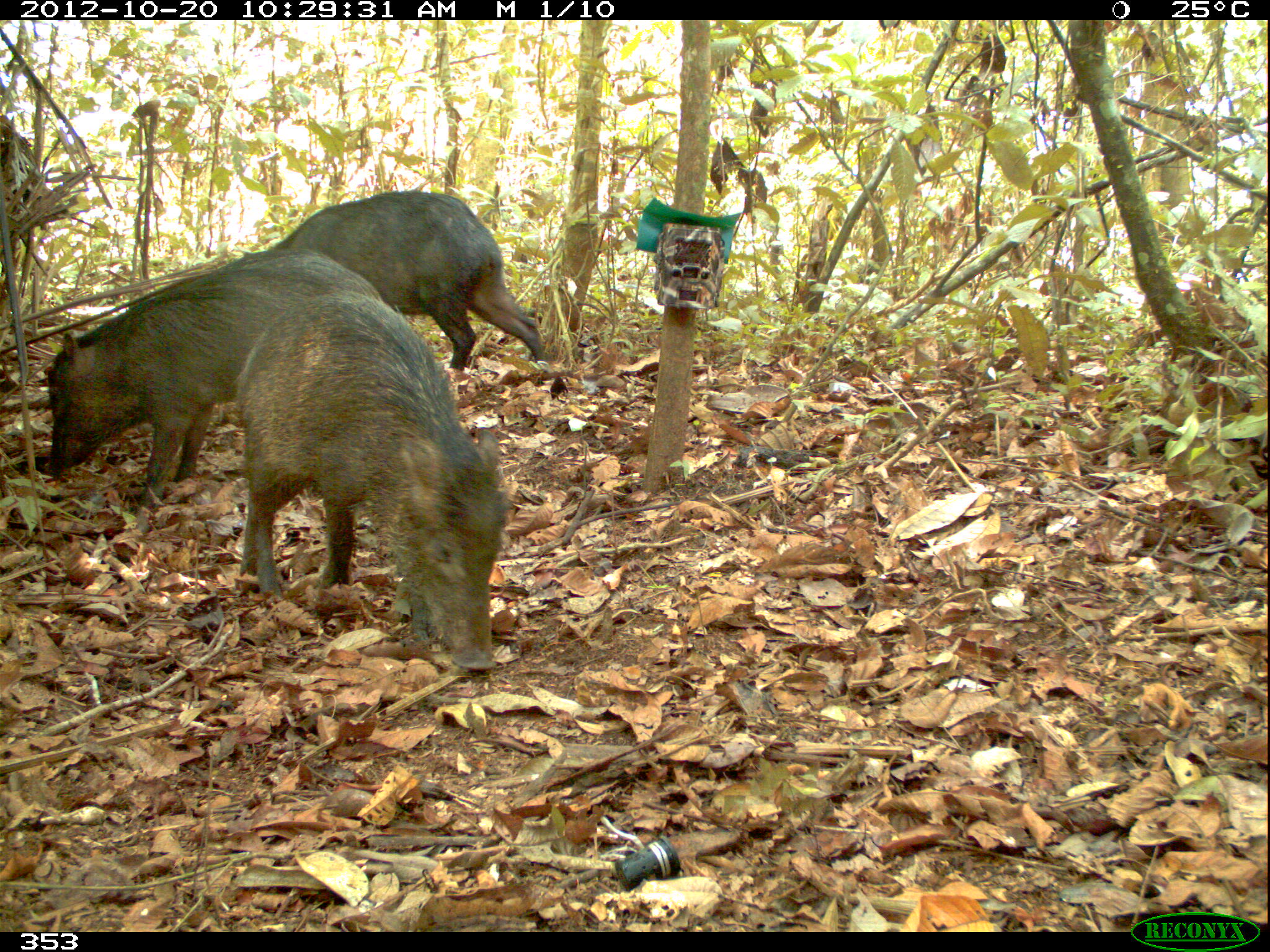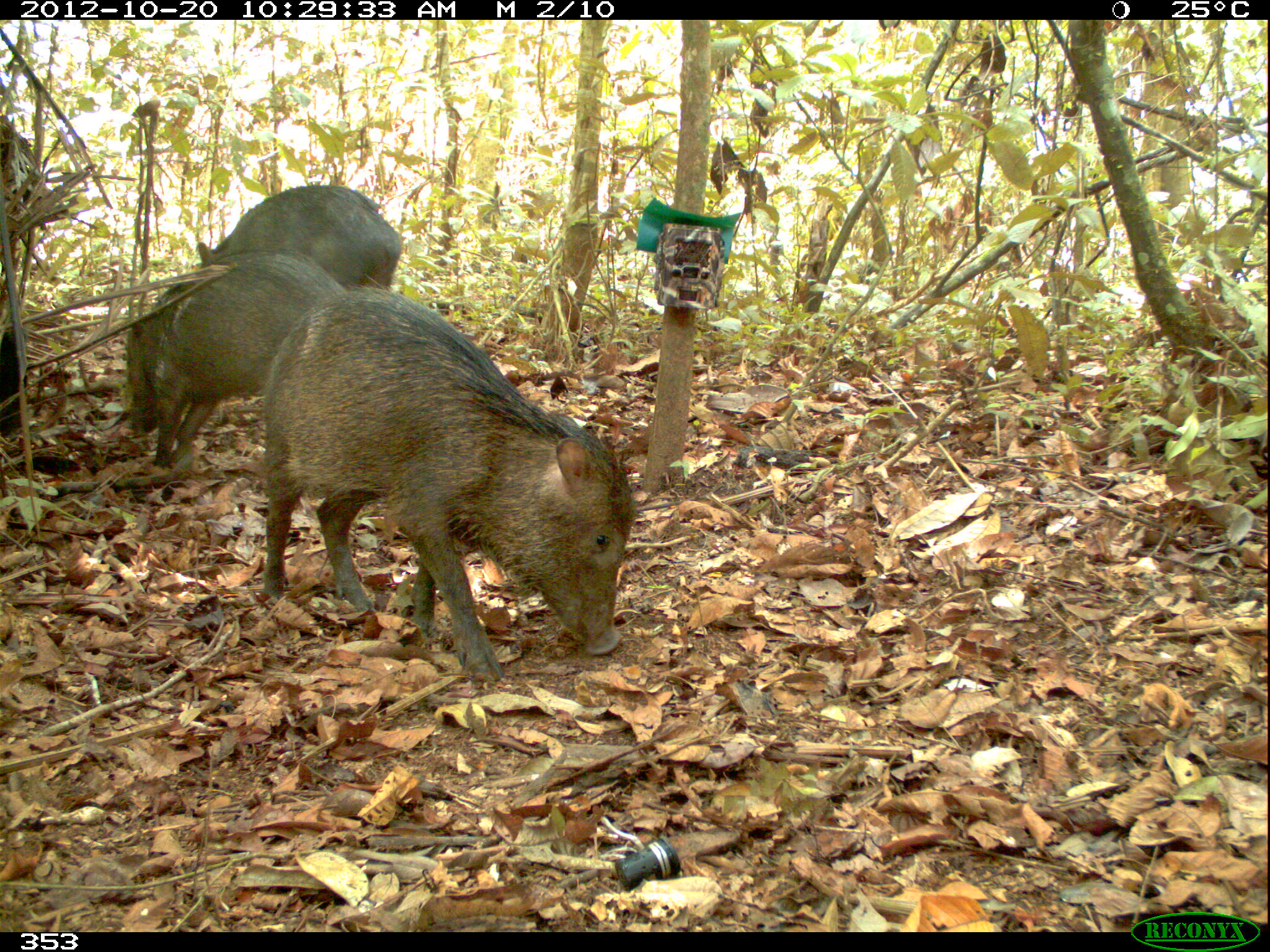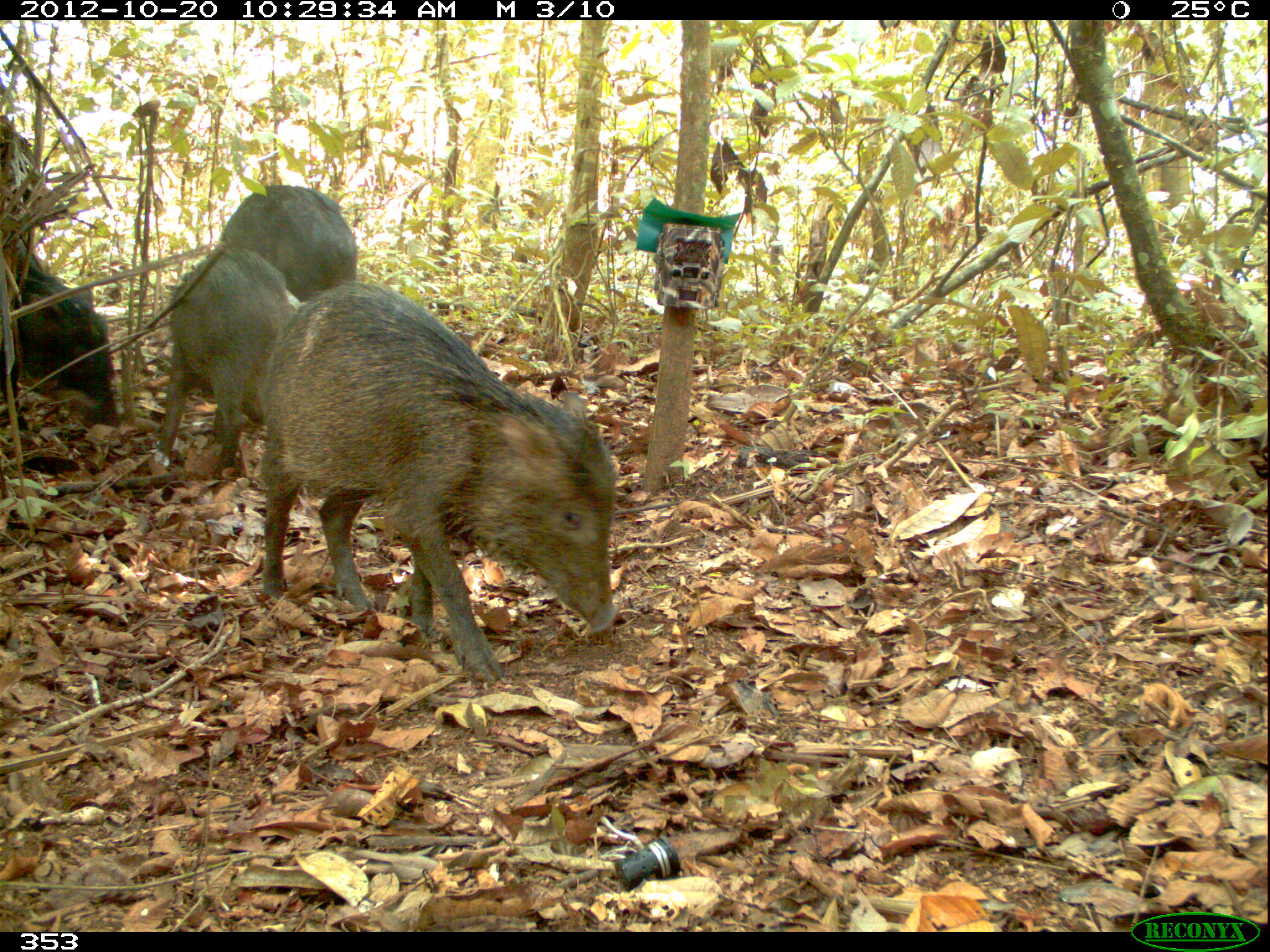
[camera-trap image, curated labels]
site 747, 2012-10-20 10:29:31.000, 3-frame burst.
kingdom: Animalia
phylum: Chordata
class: Mammalia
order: Artiodactyla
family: Tayassuidae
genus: Tayassu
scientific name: Tayassu pecari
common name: white-lipped peccary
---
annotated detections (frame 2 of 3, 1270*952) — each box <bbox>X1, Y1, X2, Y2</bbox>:
tayassu pecari: <bbox>260, 273, 636, 682</bbox>; <bbox>125, 247, 348, 469</bbox>; <bbox>196, 183, 403, 289</bbox>; <bbox>0, 316, 29, 439</bbox>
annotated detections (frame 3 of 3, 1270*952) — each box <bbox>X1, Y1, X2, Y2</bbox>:
tayassu pecari: <bbox>256, 274, 622, 684</bbox>; <bbox>156, 247, 307, 480</bbox>; <bbox>1, 250, 122, 435</bbox>; <bbox>220, 184, 358, 302</bbox>